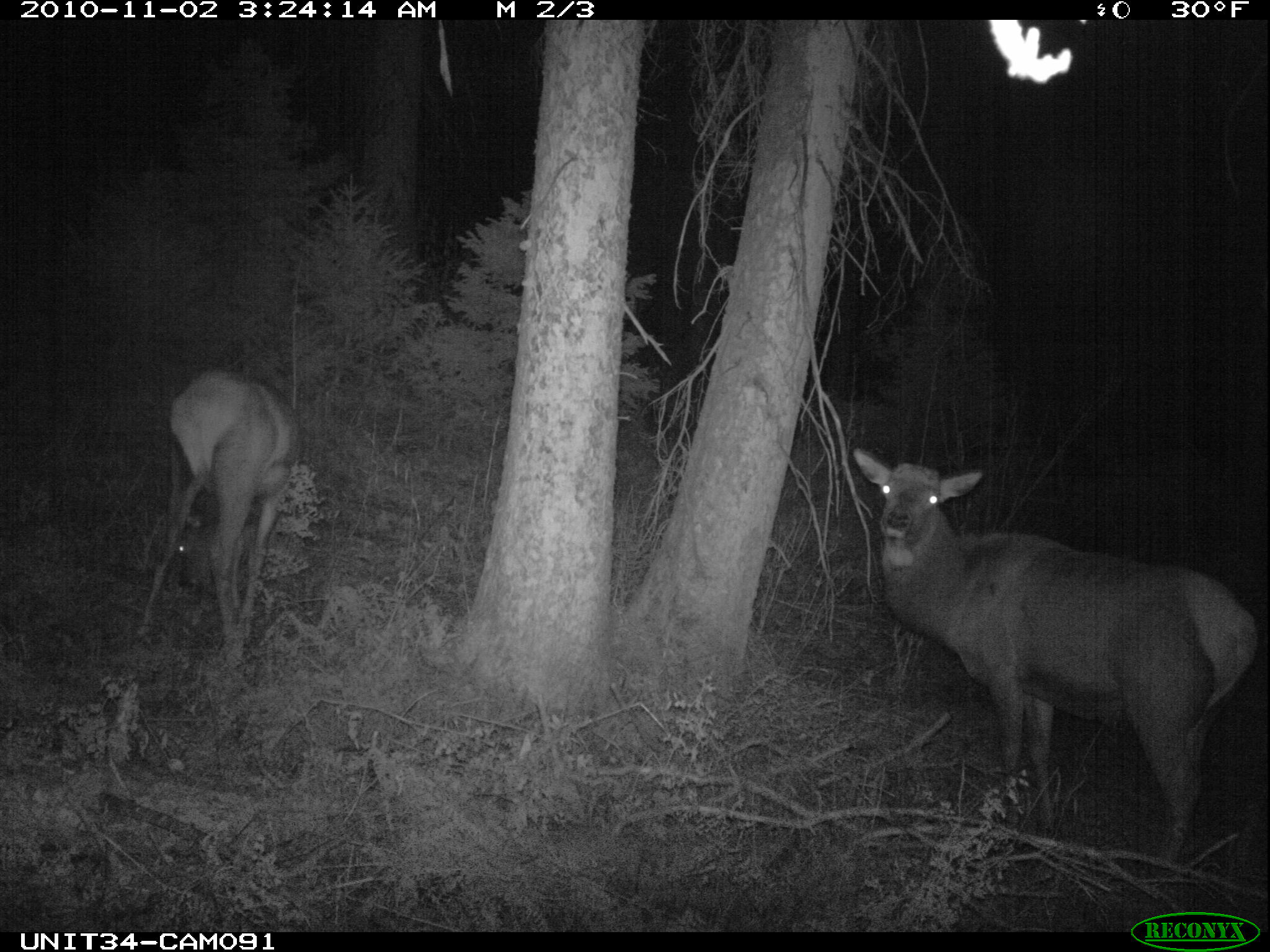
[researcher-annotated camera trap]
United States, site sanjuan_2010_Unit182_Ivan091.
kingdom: Animalia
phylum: Chordata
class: Mammalia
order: Artiodactyla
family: Cervidae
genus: Cervus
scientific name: Cervus elaphus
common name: red deer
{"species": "Cervus elaphus (red deer)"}